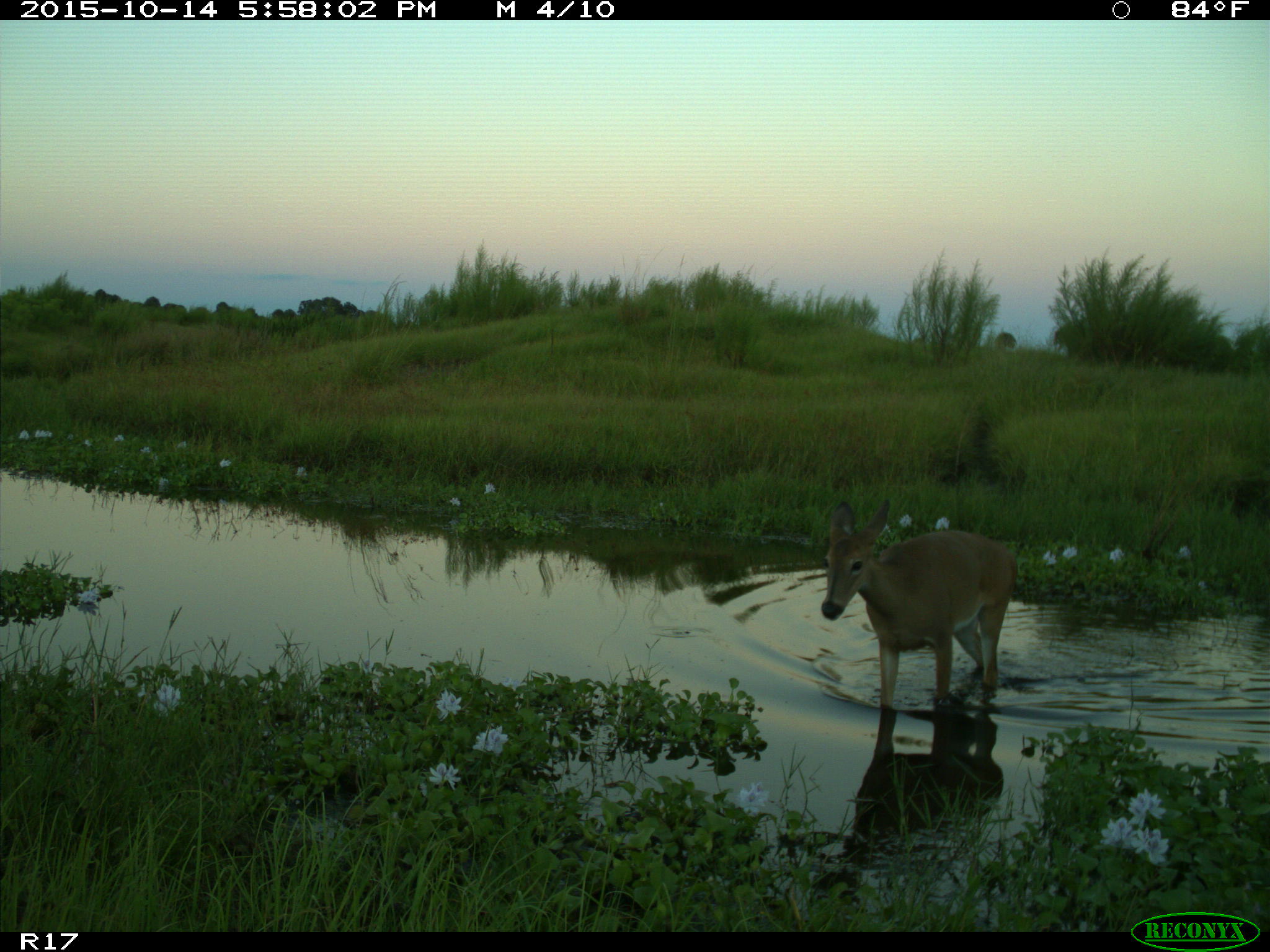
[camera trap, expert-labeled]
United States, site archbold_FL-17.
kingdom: Animalia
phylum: Chordata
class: Mammalia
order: Artiodactyla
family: Cervidae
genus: Odocoileus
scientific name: Odocoileus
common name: deer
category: unidentified deer